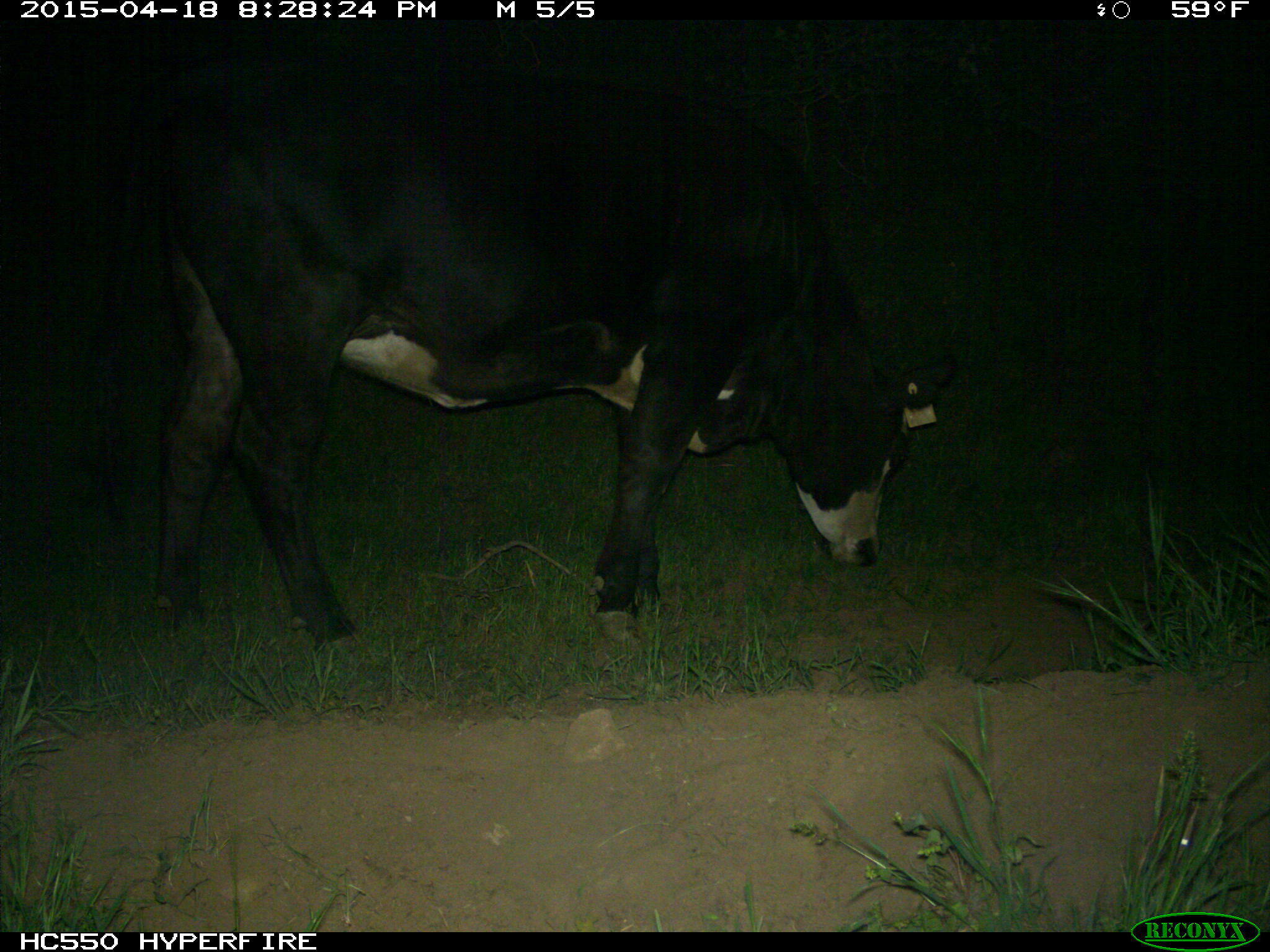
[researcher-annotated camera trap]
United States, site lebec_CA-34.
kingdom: Animalia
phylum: Chordata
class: Mammalia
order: Artiodactyla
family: Bovidae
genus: Bos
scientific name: Bos taurus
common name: domestic cow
Bos taurus (domestic cow).